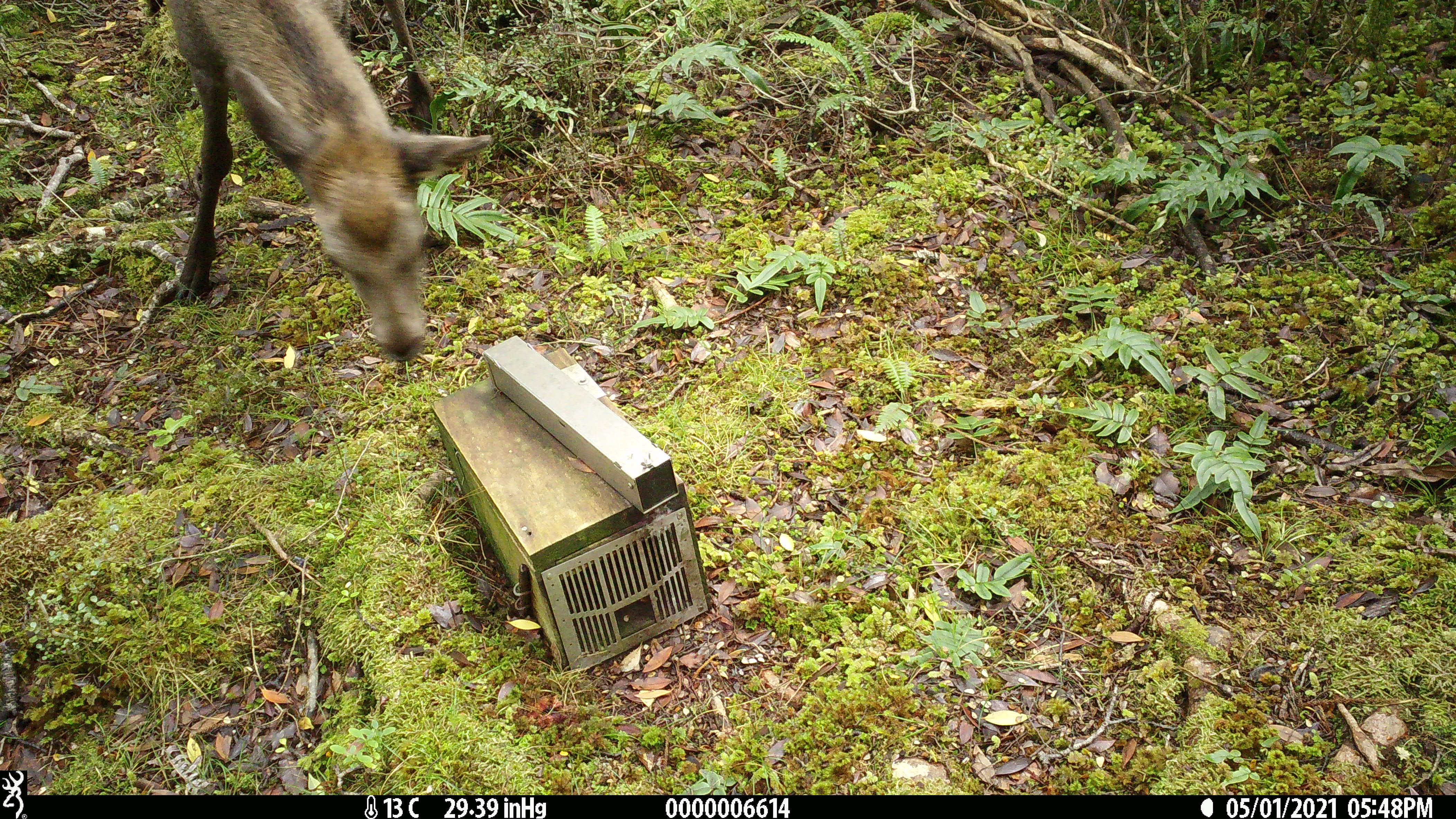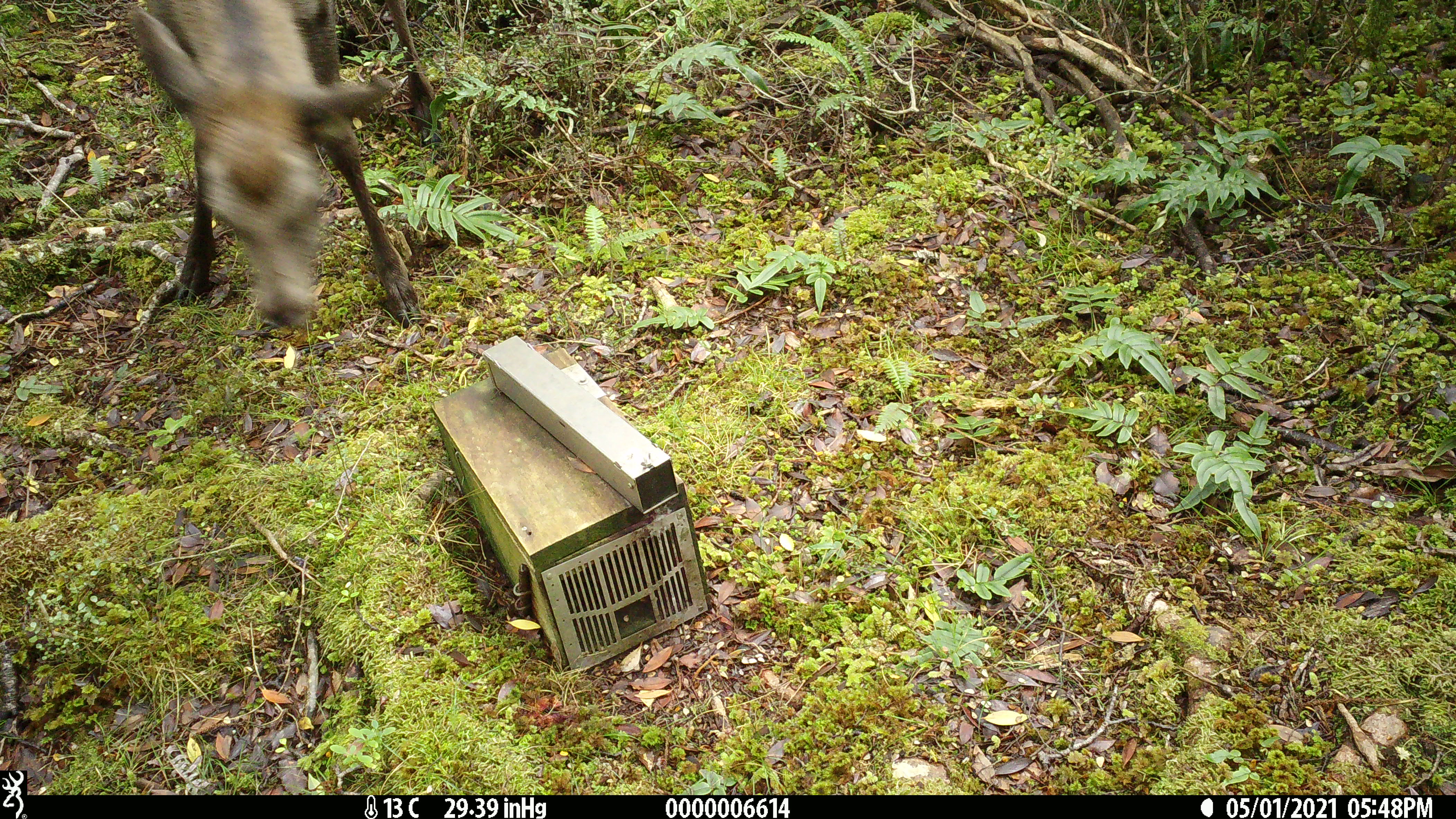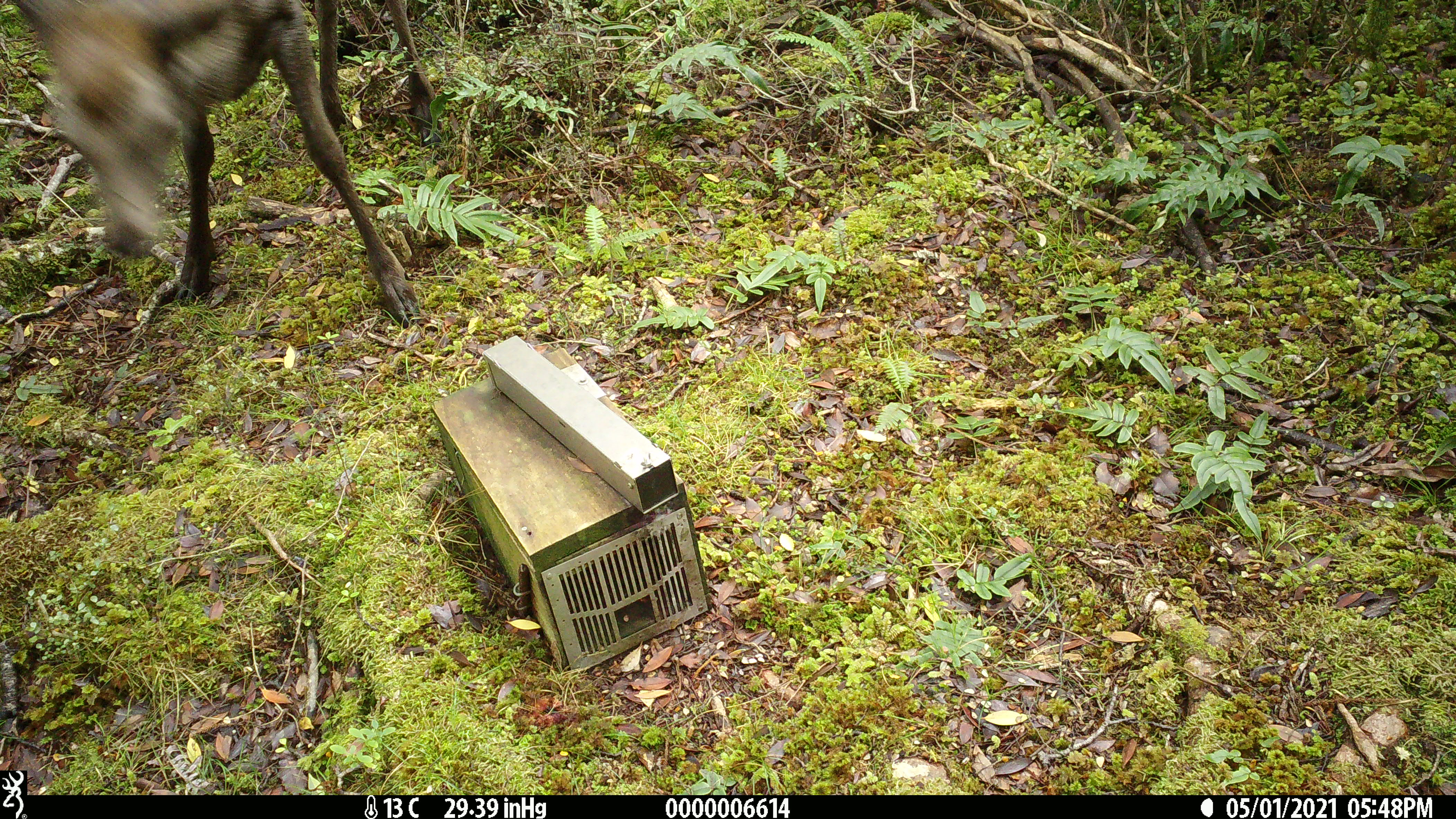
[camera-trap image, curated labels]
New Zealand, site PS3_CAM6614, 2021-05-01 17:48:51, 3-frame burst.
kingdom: Animalia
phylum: Chordata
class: Mammalia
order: Artiodactyla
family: Cervidae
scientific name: Cervidae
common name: deer